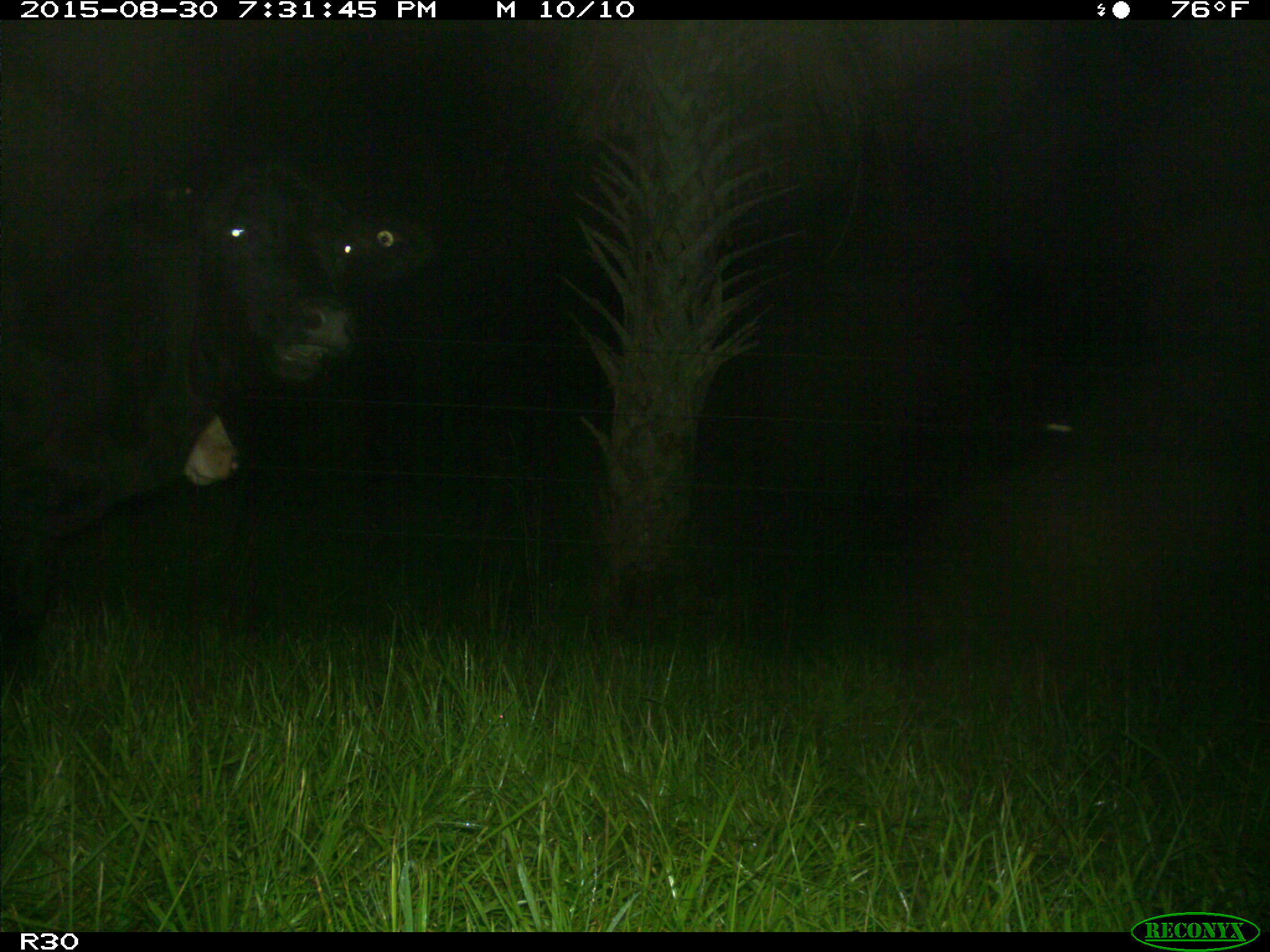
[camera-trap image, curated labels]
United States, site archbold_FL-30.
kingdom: Animalia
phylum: Chordata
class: Mammalia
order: Artiodactyla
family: Bovidae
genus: Bos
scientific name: Bos taurus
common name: domestic cow